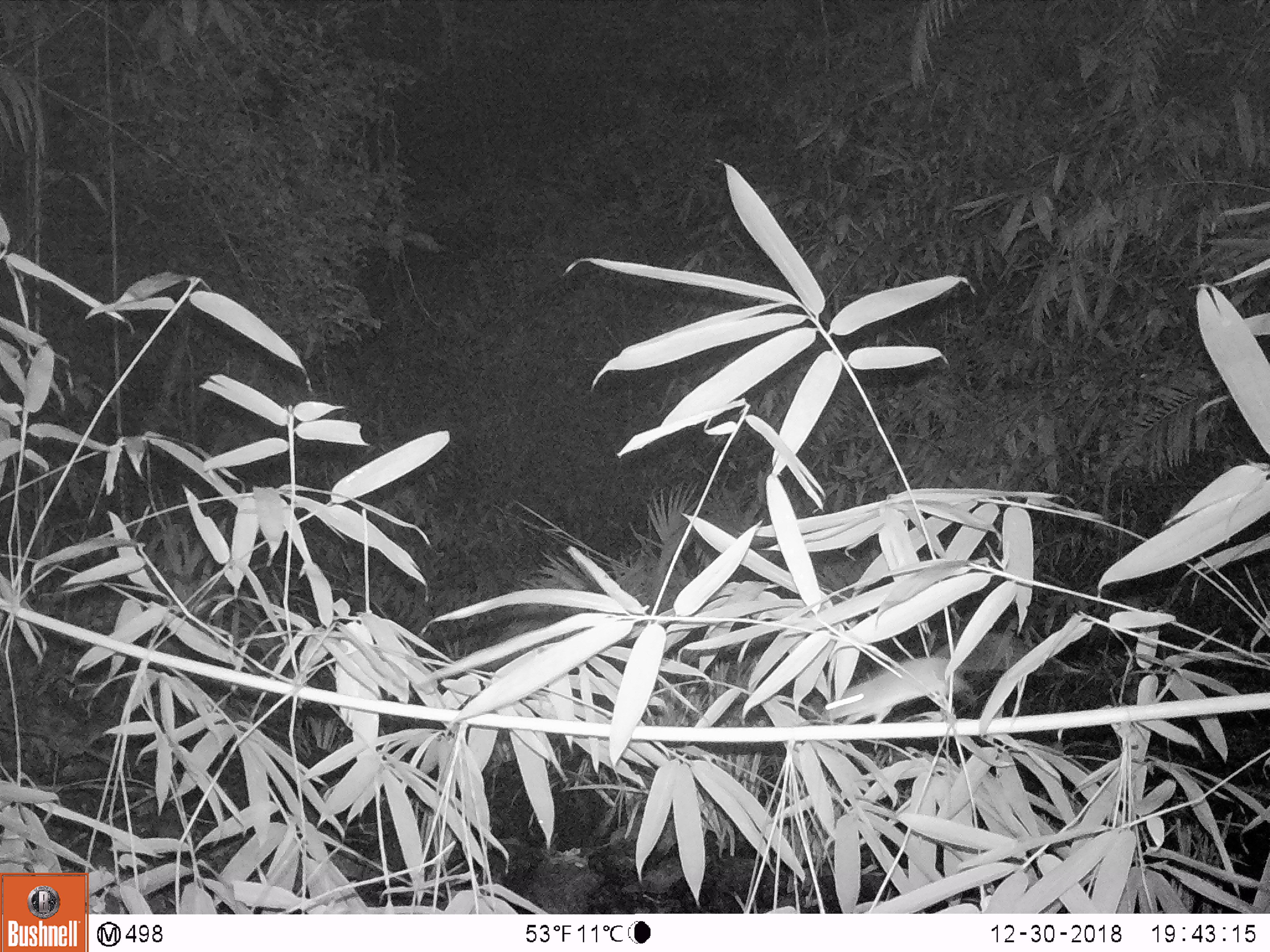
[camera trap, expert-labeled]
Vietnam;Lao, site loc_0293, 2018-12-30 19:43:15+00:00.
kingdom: Animalia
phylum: Chordata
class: Mammalia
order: Rodentia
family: Muridae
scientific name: Muridae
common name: old-world mice and rats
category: unidentified murid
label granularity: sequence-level